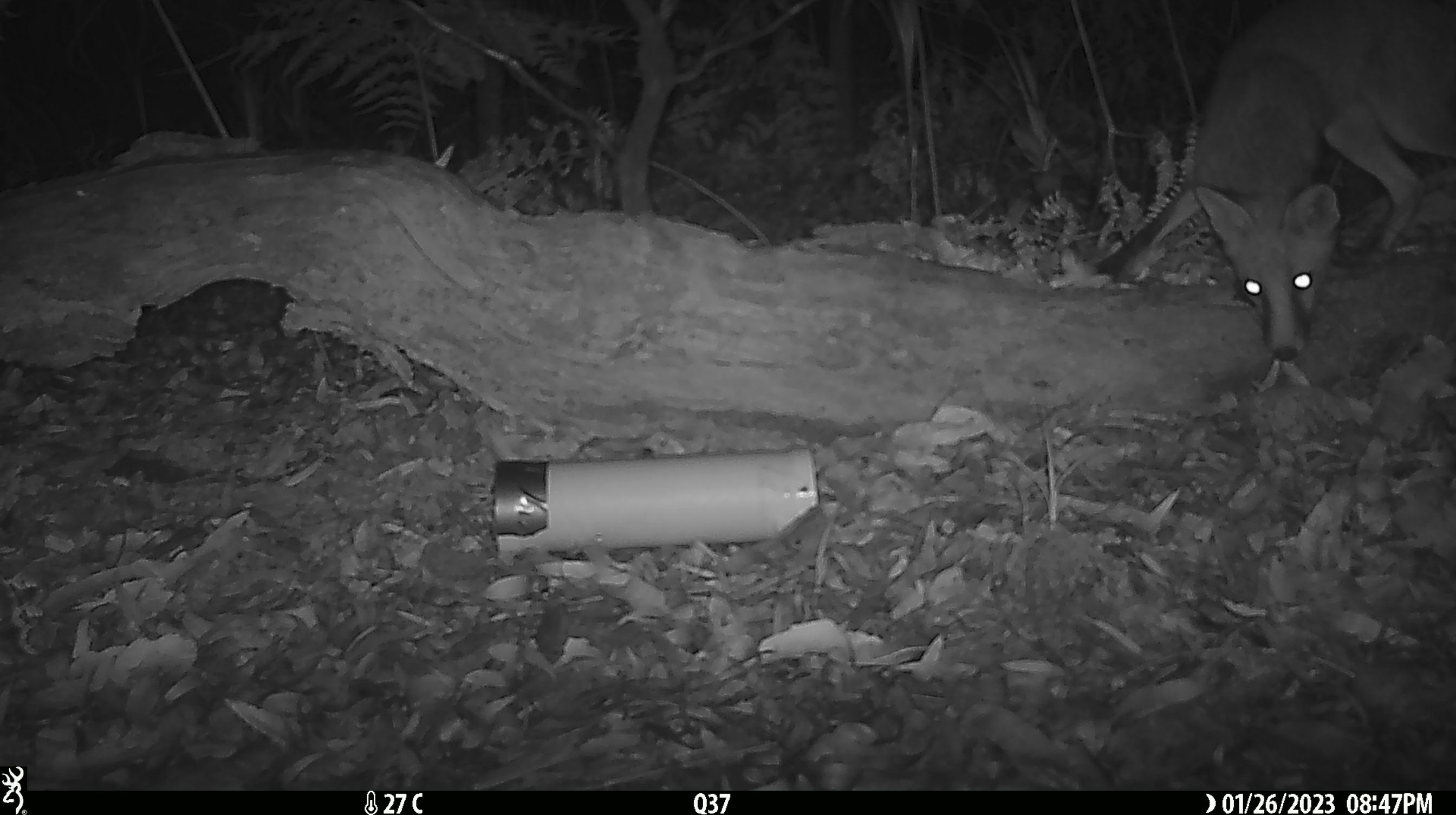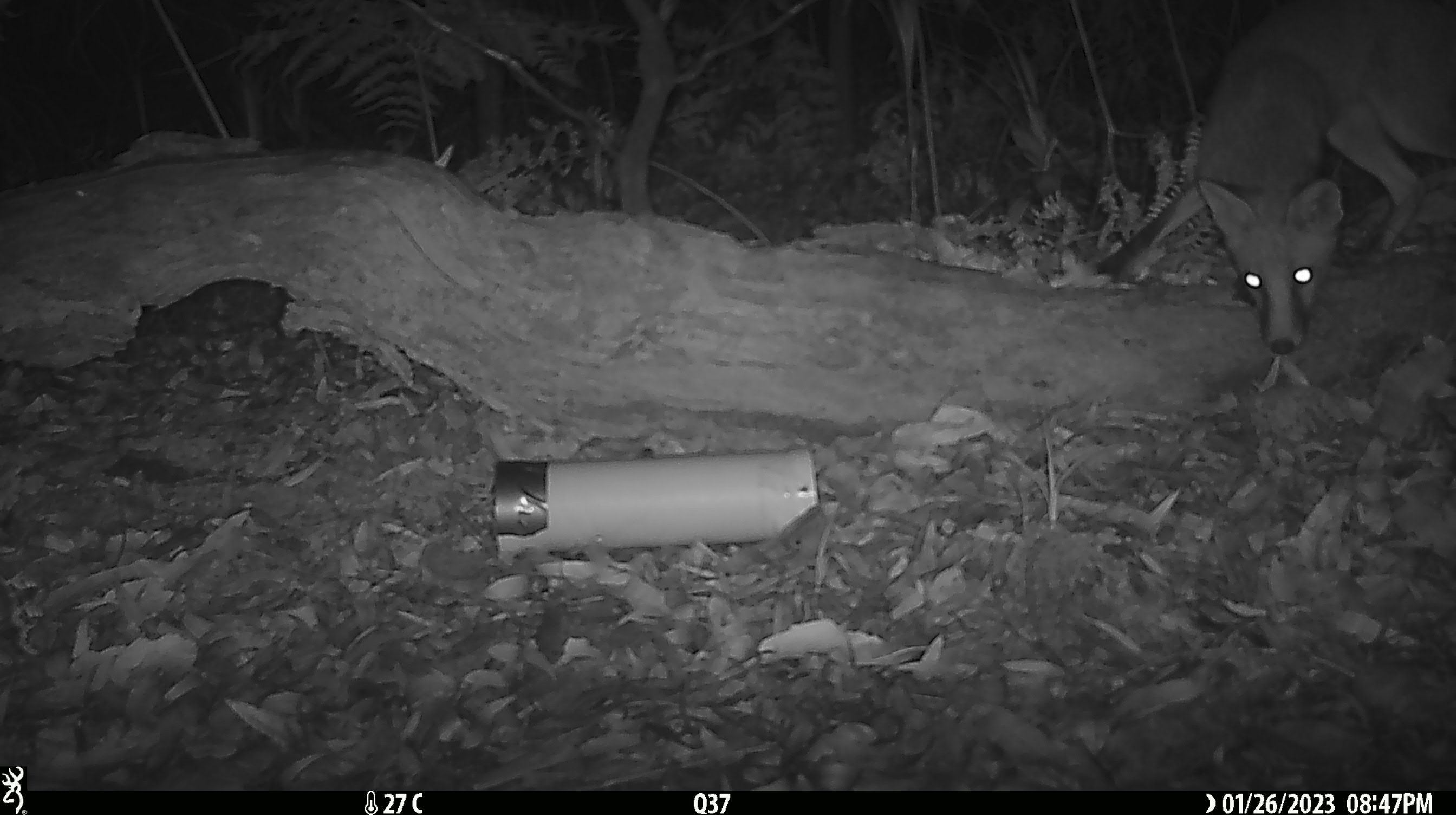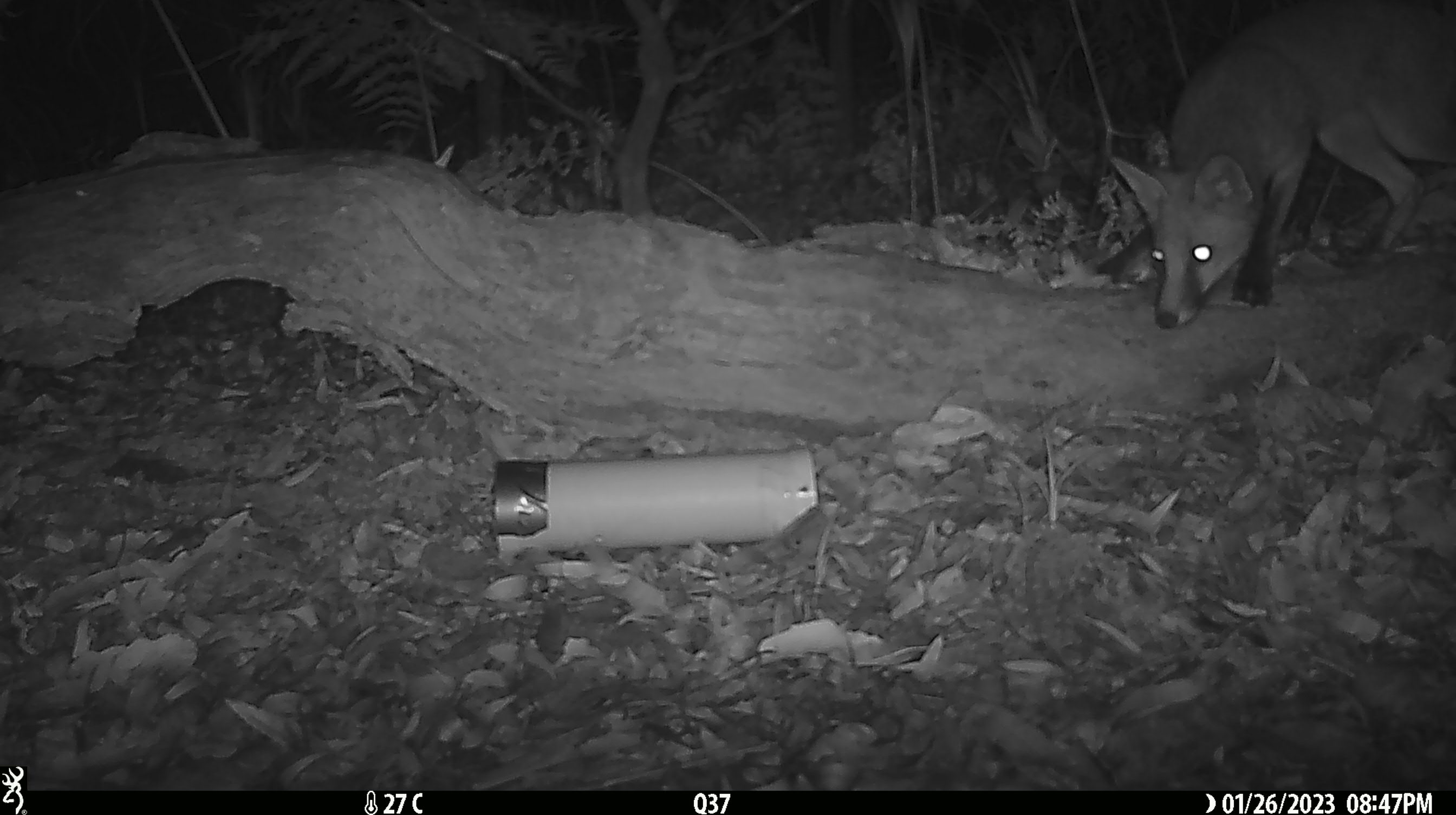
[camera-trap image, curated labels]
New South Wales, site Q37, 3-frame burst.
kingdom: Animalia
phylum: Chordata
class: Mammalia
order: Carnivora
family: Canidae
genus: Vulpes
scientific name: Vulpes vulpes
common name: red fox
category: fox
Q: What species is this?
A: Fox (red fox) (Vulpes vulpes).